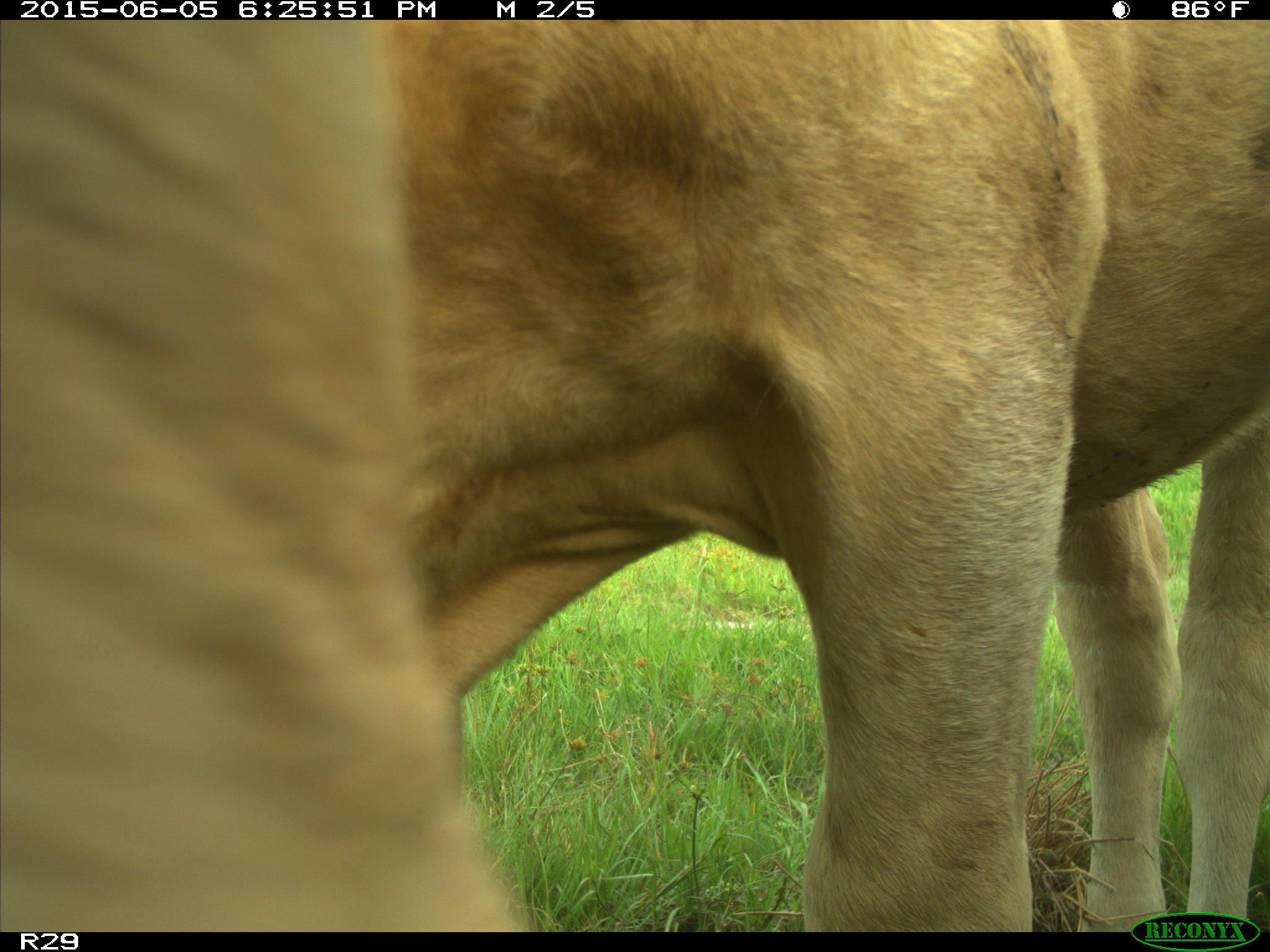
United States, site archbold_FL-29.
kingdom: Animalia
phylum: Chordata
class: Mammalia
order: Artiodactyla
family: Bovidae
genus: Bos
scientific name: Bos taurus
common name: domestic cow